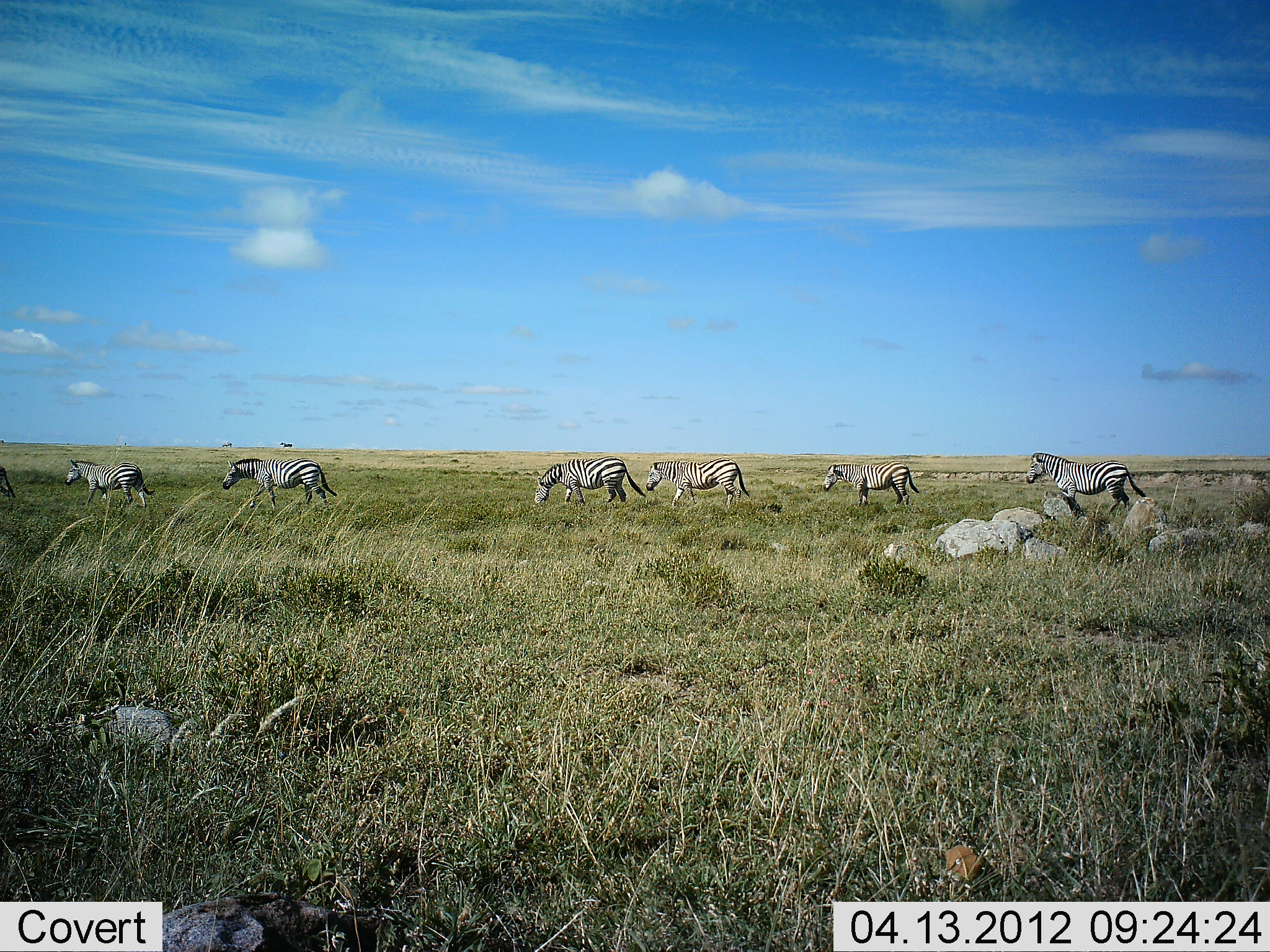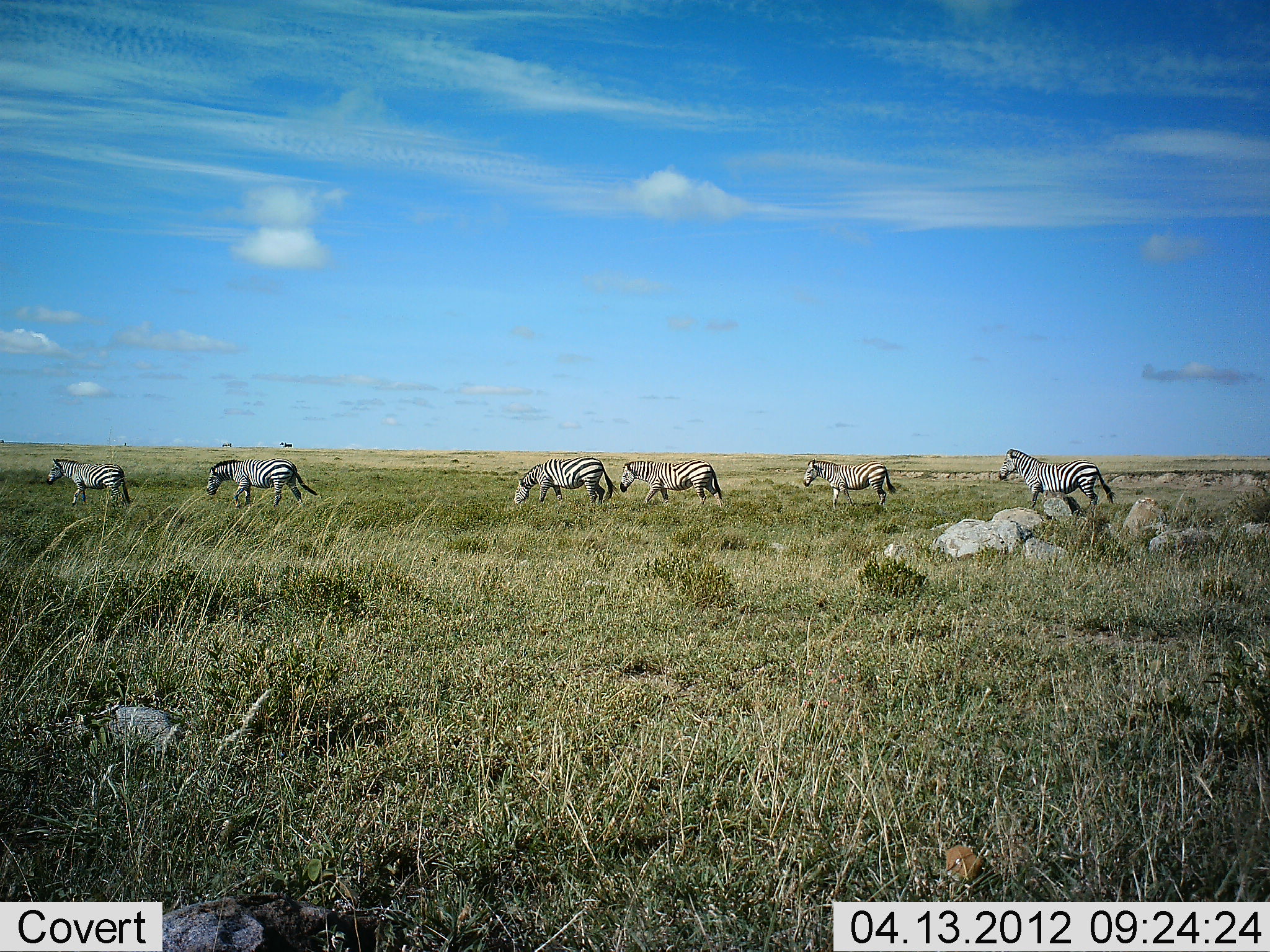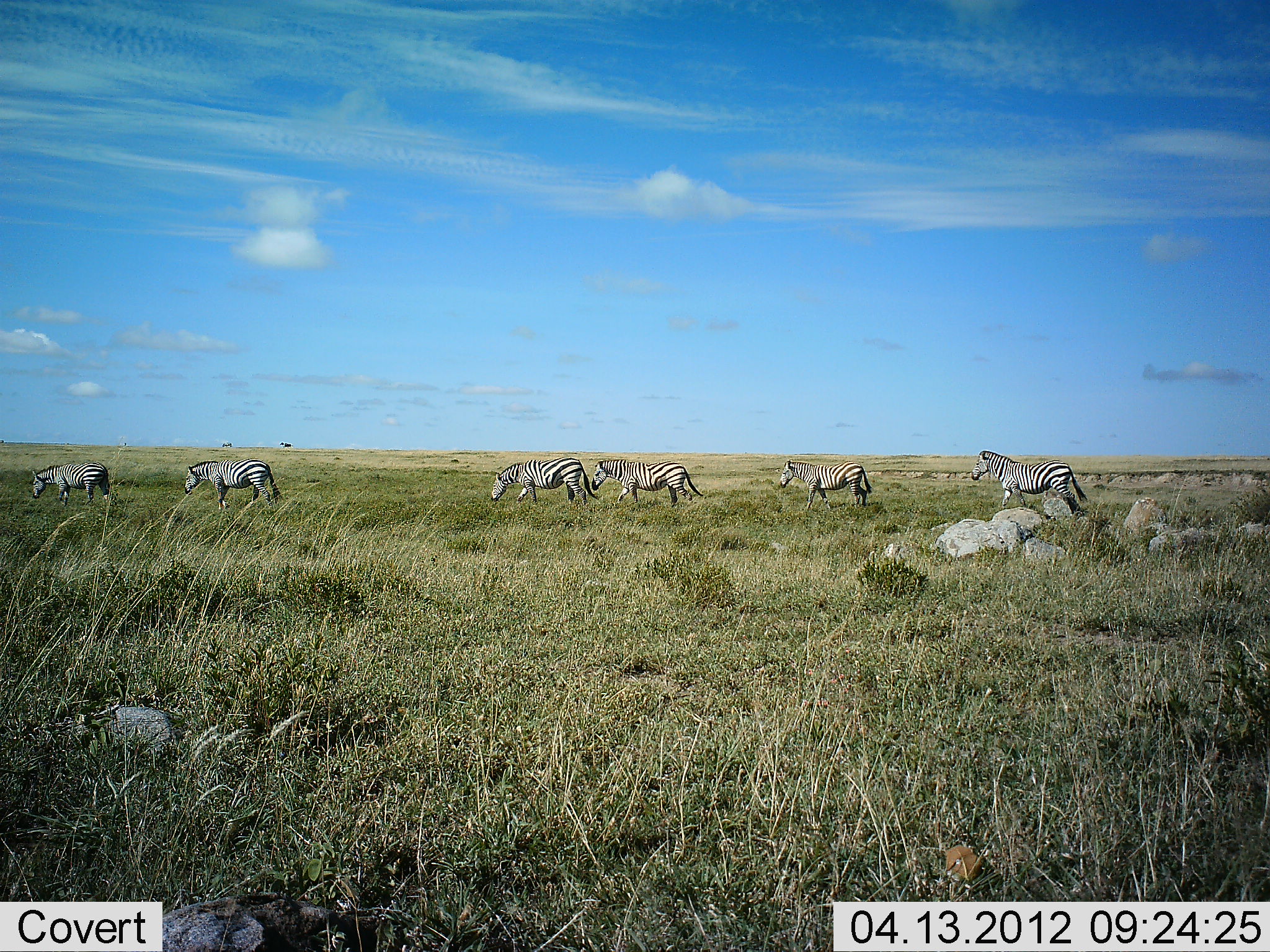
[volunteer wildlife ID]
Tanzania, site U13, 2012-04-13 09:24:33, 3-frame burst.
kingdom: Animalia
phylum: Chordata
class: Mammalia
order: Perissodactyla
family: Equidae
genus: Equus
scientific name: Equus quagga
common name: plains zebra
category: zebra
Zebra (plains zebra) (Equus quagga), count 6. Behavior (volunteer vote fractions): standing 0%, resting 0%, moving 100%, interacting 0%. Young present (vote fraction): 0%. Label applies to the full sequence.